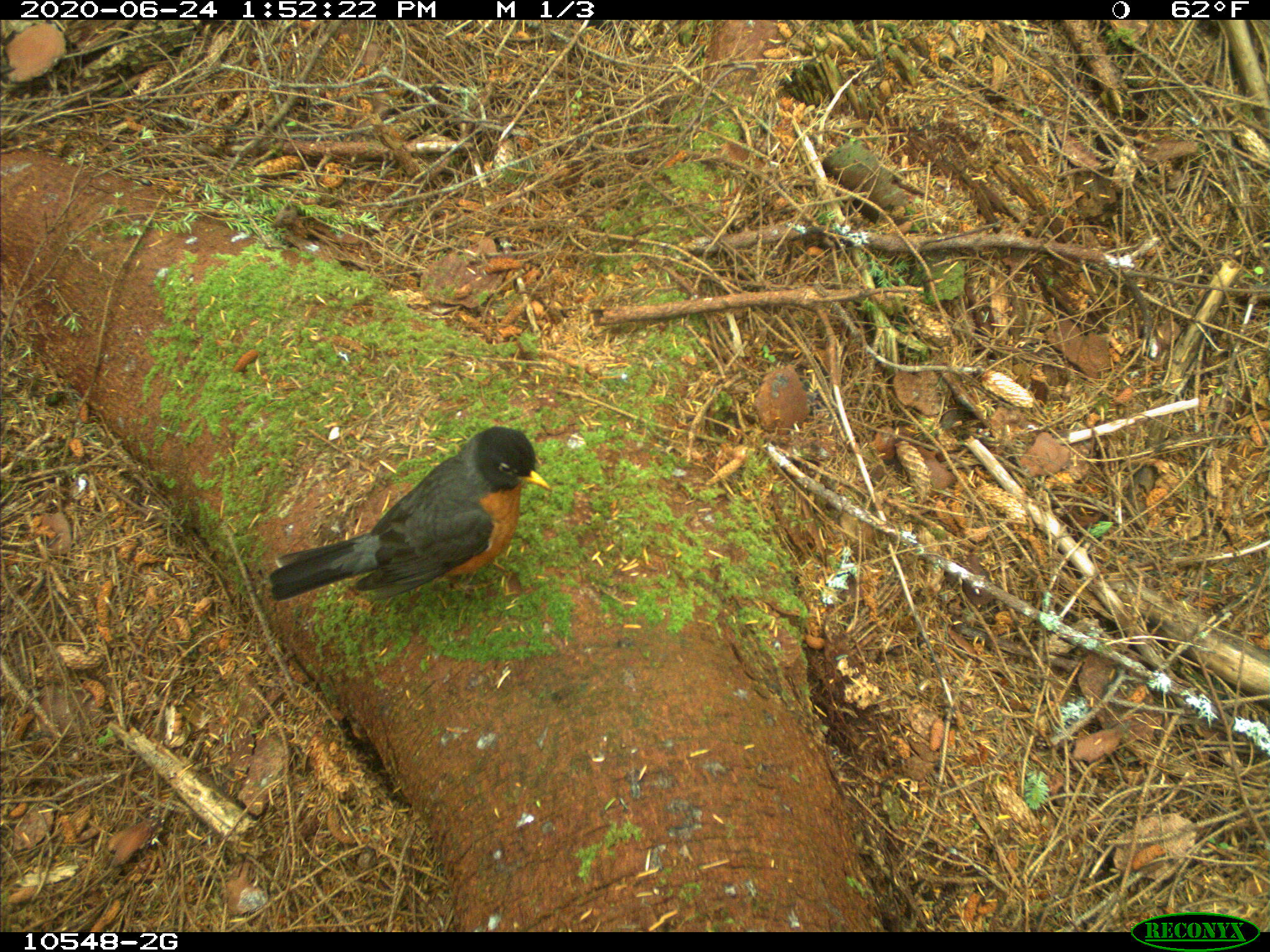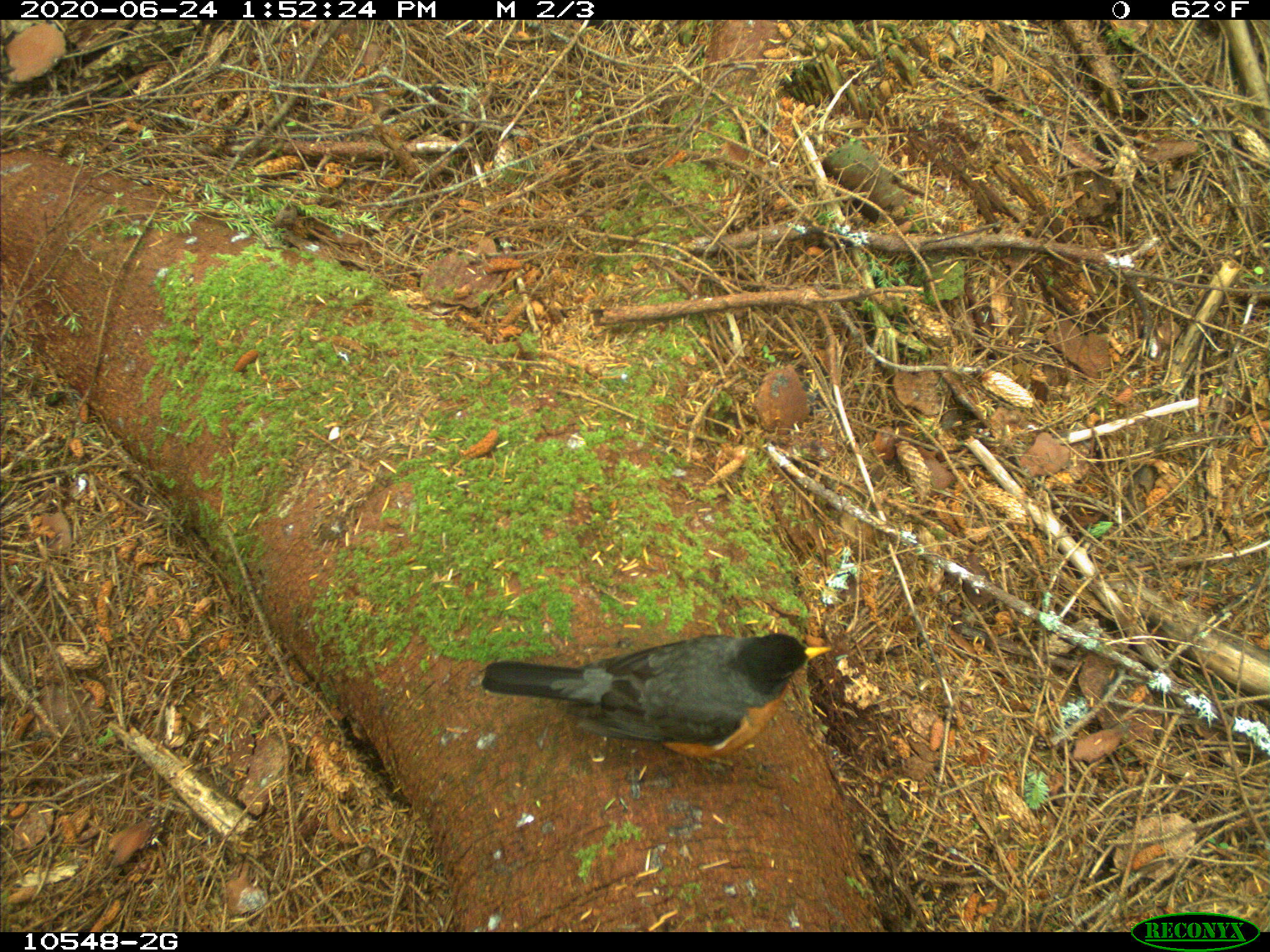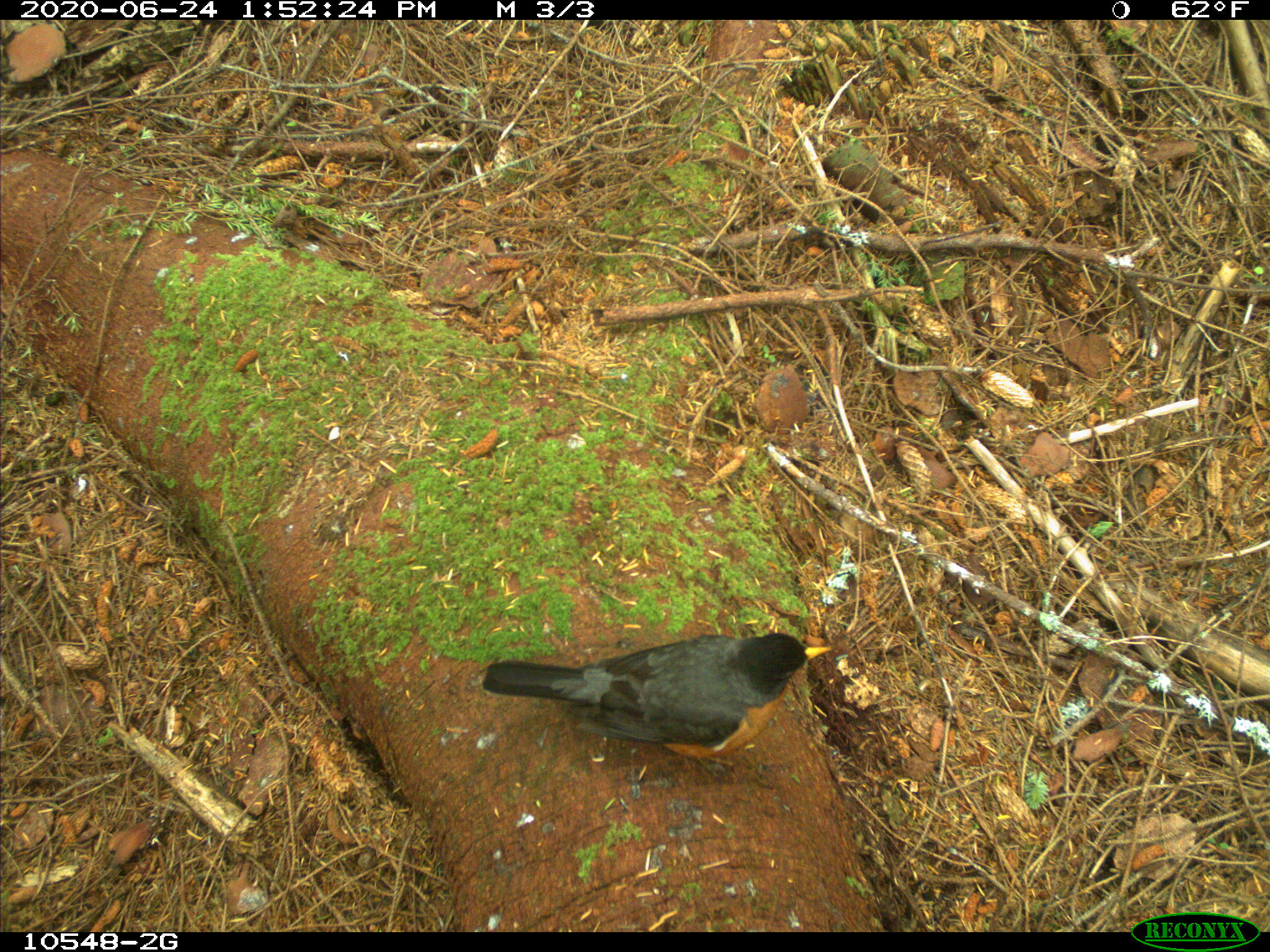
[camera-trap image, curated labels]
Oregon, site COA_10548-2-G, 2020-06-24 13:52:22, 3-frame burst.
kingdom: Animalia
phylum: Chordata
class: Aves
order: Passeriformes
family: Turdidae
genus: Turdus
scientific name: Turdus migratorius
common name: american robin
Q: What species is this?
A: American robin (Turdus migratorius).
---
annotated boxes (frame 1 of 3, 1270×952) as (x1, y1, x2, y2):
american robin: (251, 394, 571, 626)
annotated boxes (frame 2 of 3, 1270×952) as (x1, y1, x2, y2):
american robin: (468, 603, 862, 794)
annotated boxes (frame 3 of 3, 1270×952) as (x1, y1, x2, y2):
american robin: (459, 582, 862, 787)